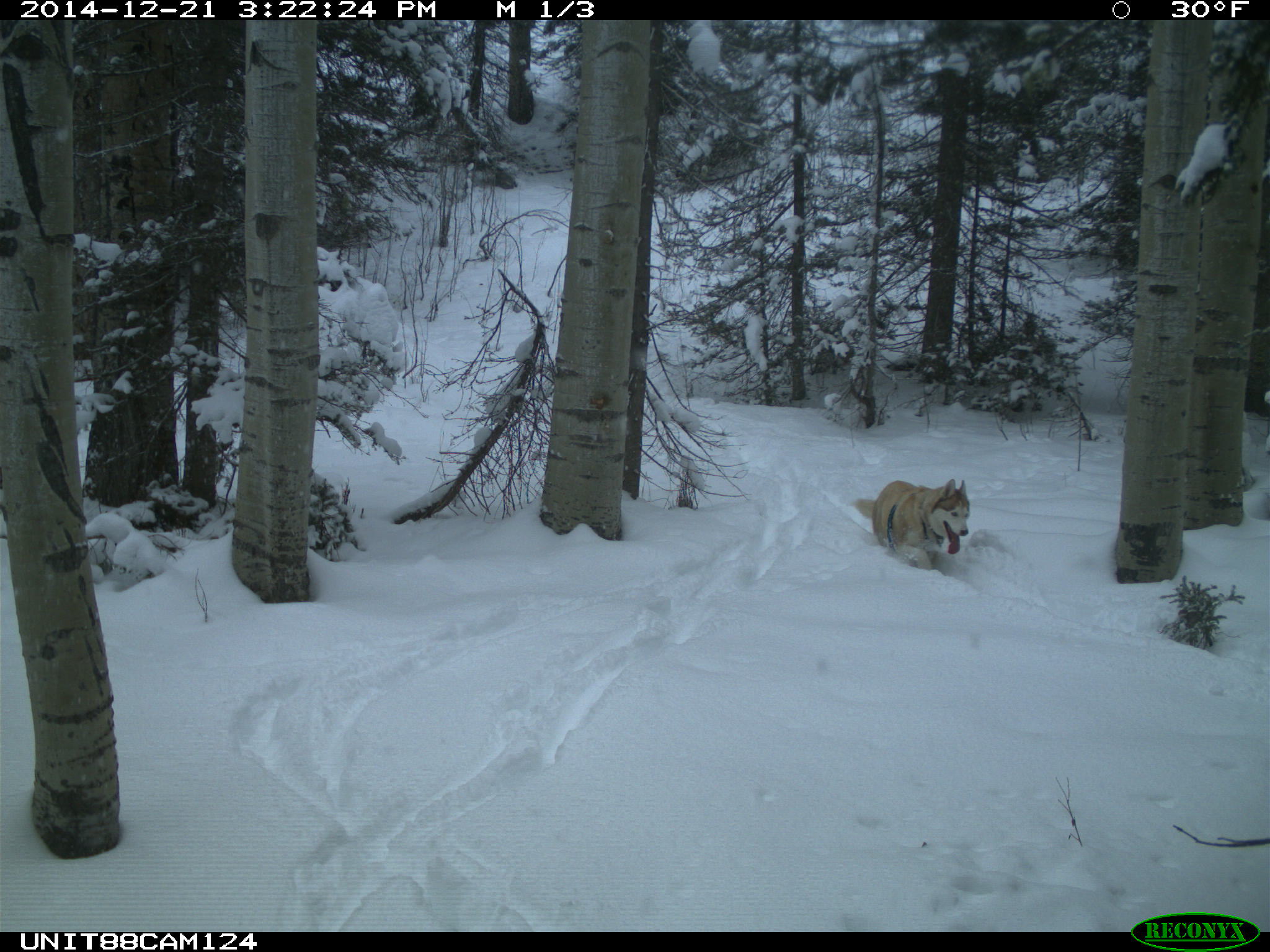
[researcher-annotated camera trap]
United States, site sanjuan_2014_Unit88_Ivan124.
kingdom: Animalia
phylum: Chordata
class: Mammalia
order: Carnivora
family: Canidae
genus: Canis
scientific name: Canis familiaris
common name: domestic dog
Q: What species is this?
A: Canis familiaris (domestic dog).